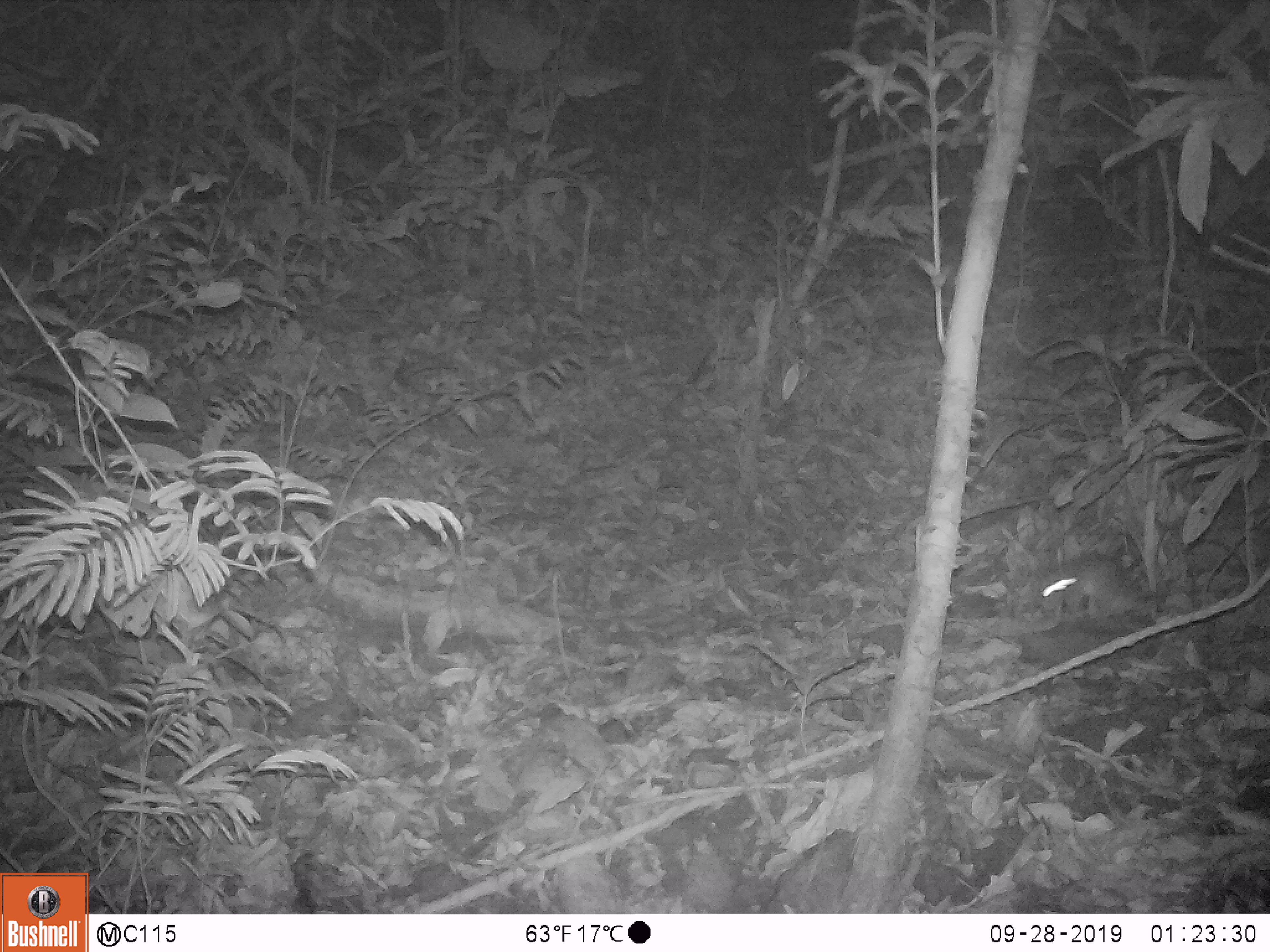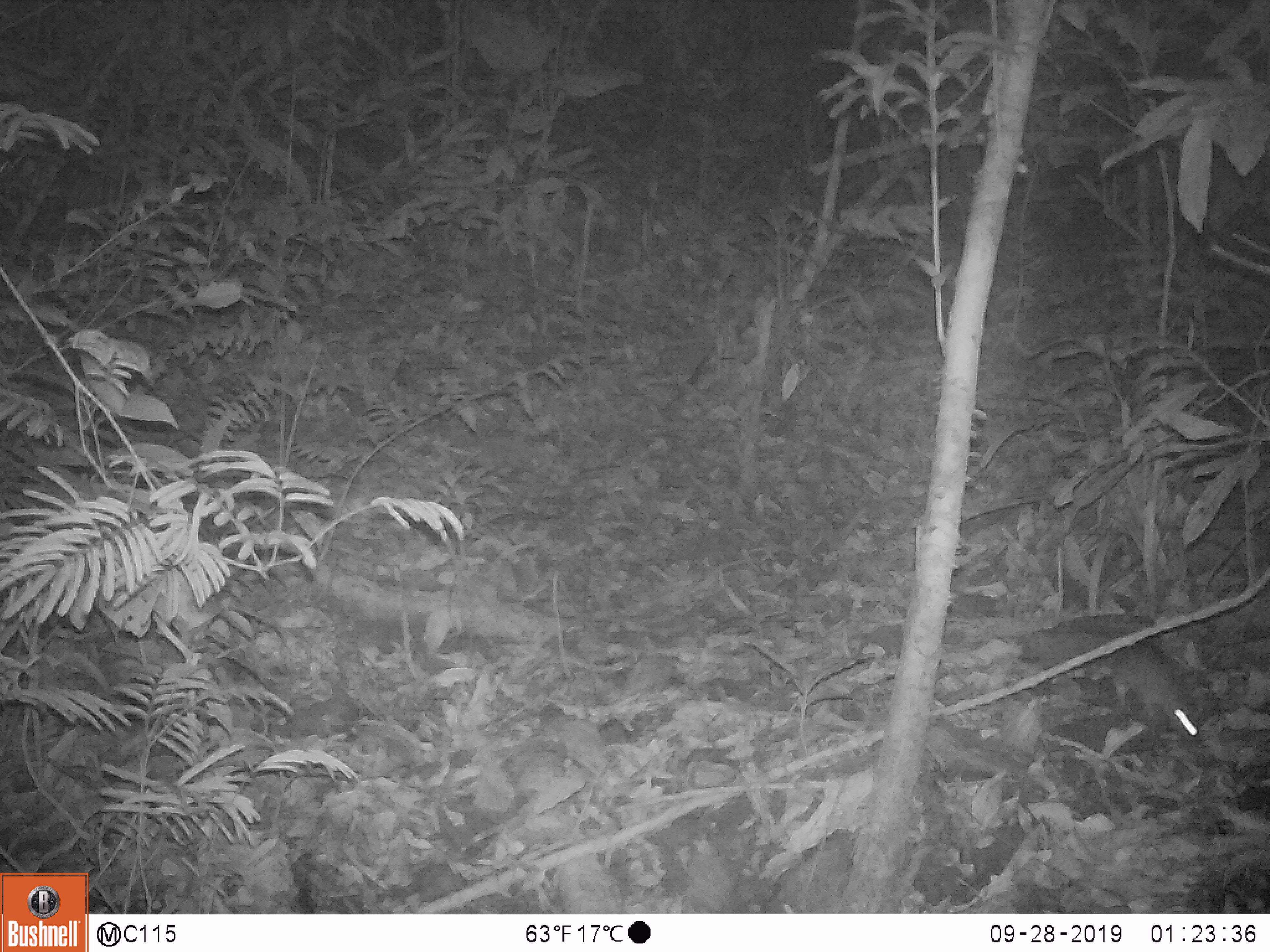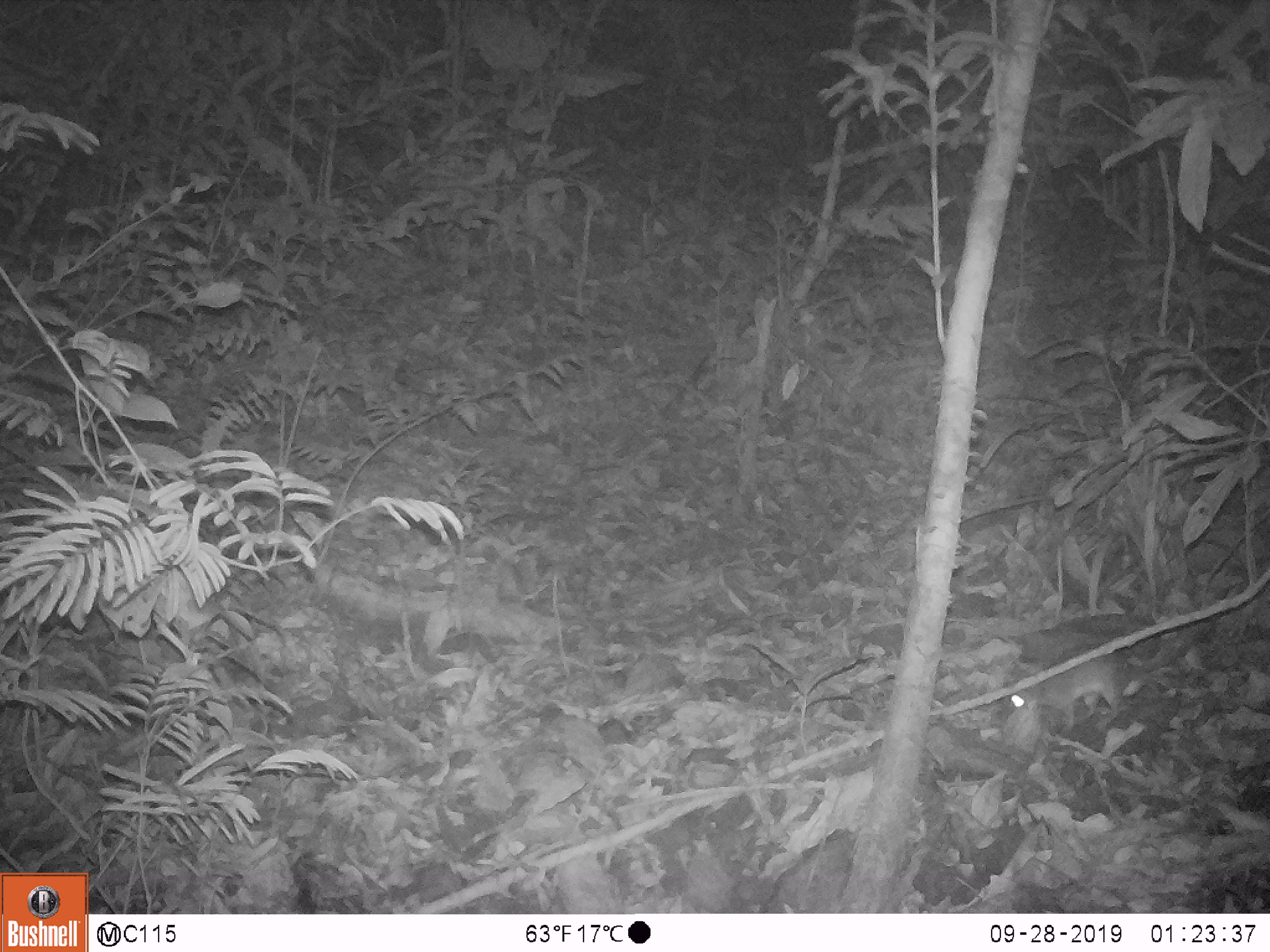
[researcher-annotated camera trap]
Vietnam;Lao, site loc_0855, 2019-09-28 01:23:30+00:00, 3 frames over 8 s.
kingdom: Animalia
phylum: Chordata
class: Mammalia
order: Rodentia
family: Muridae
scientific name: Muridae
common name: old-world mice and rats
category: unidentified murid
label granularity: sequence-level